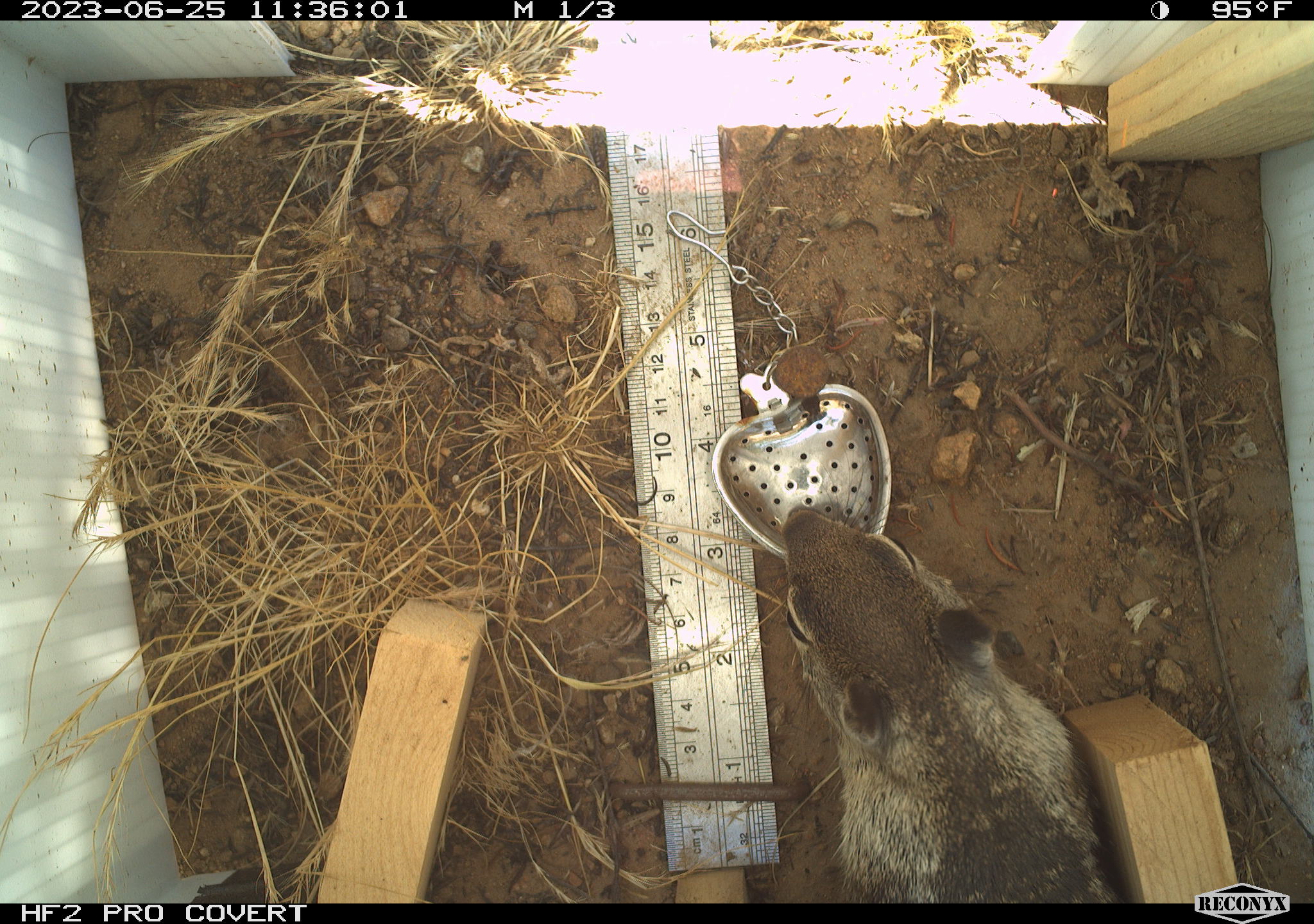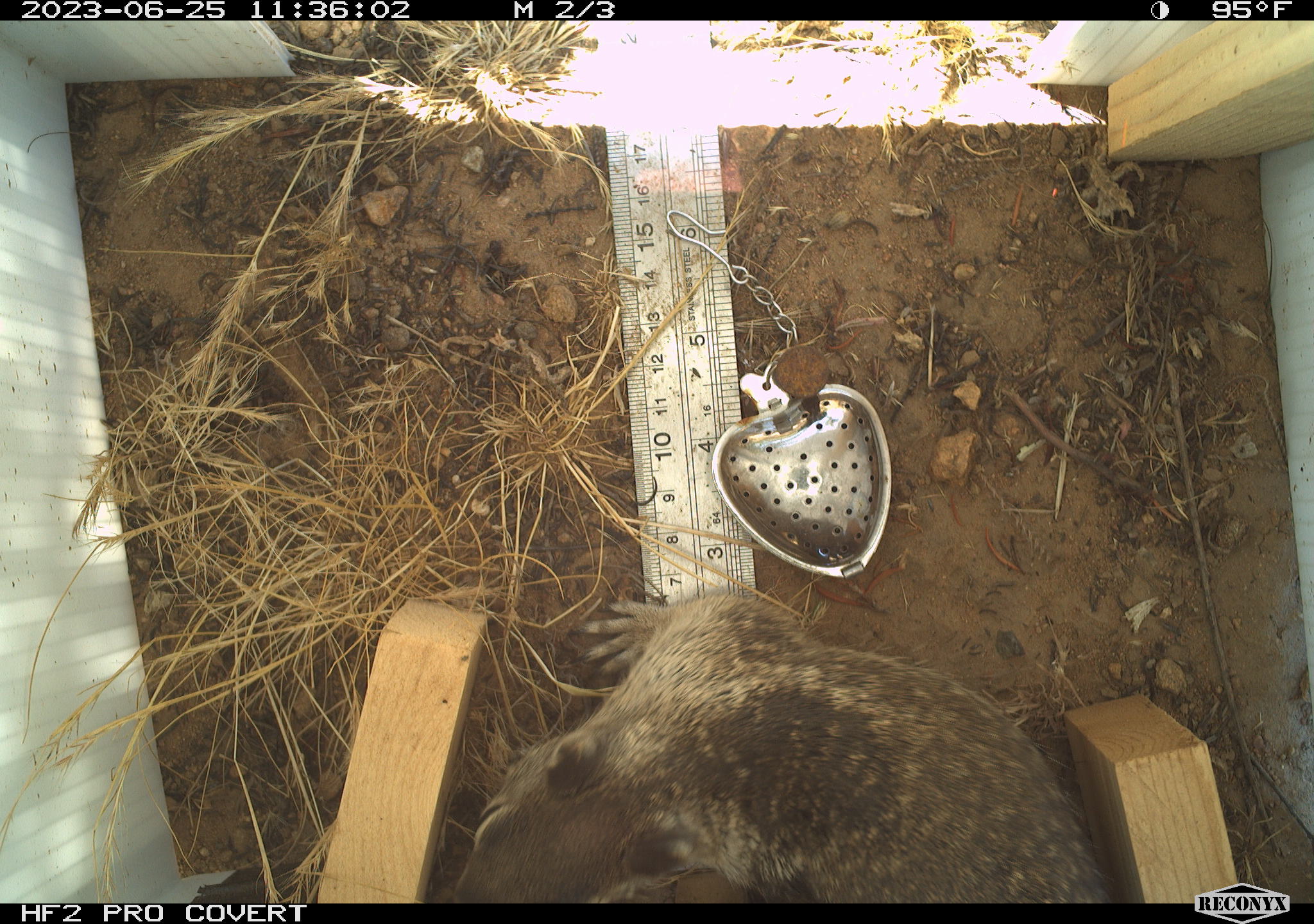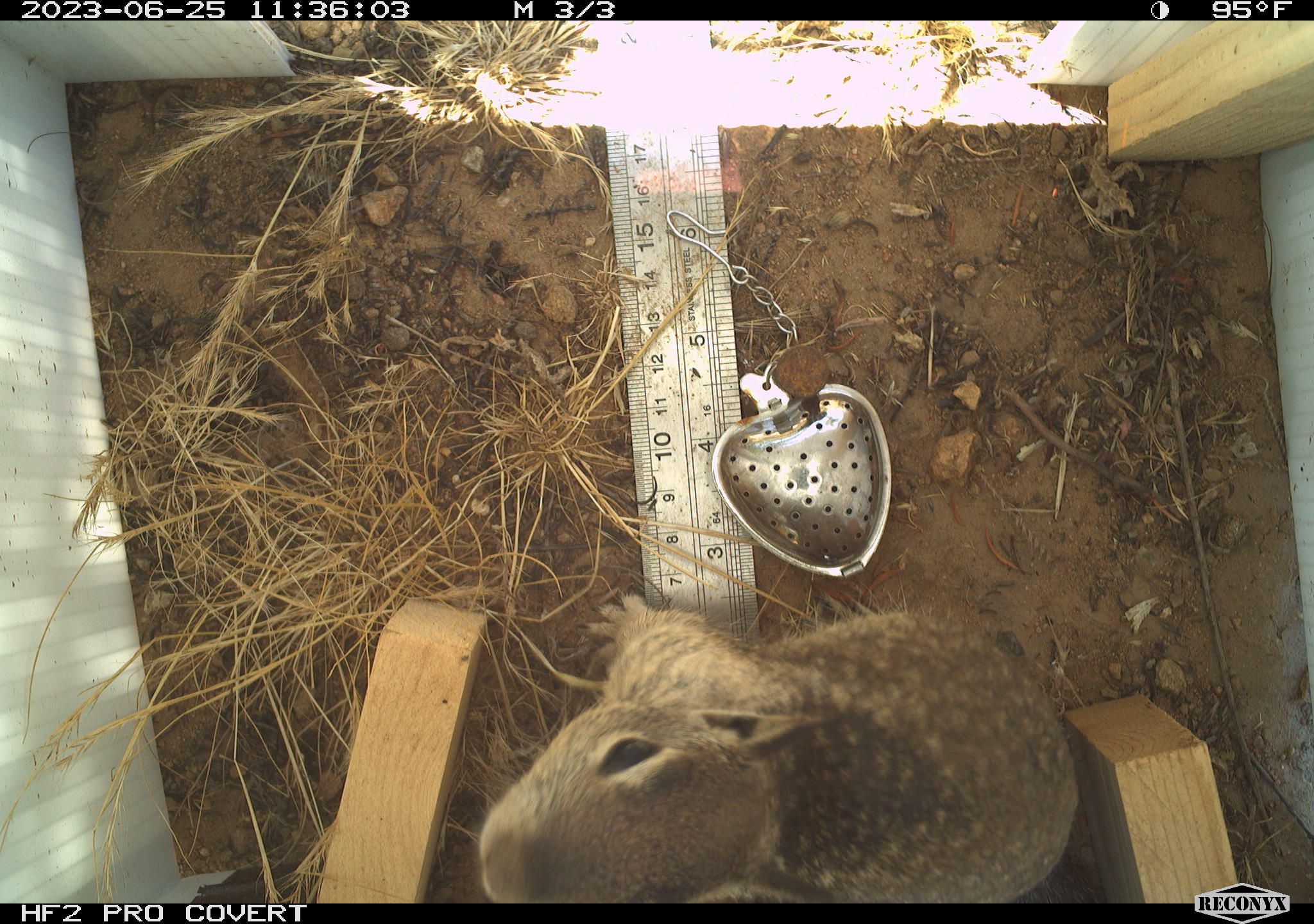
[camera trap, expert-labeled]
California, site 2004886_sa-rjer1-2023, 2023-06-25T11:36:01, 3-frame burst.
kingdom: Animalia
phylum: Chordata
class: Mammalia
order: Rodentia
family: Sciuridae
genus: Otospermophilus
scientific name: Otospermophilus beecheyi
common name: california ground squirrel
California ground squirrel (Otospermophilus beecheyi).